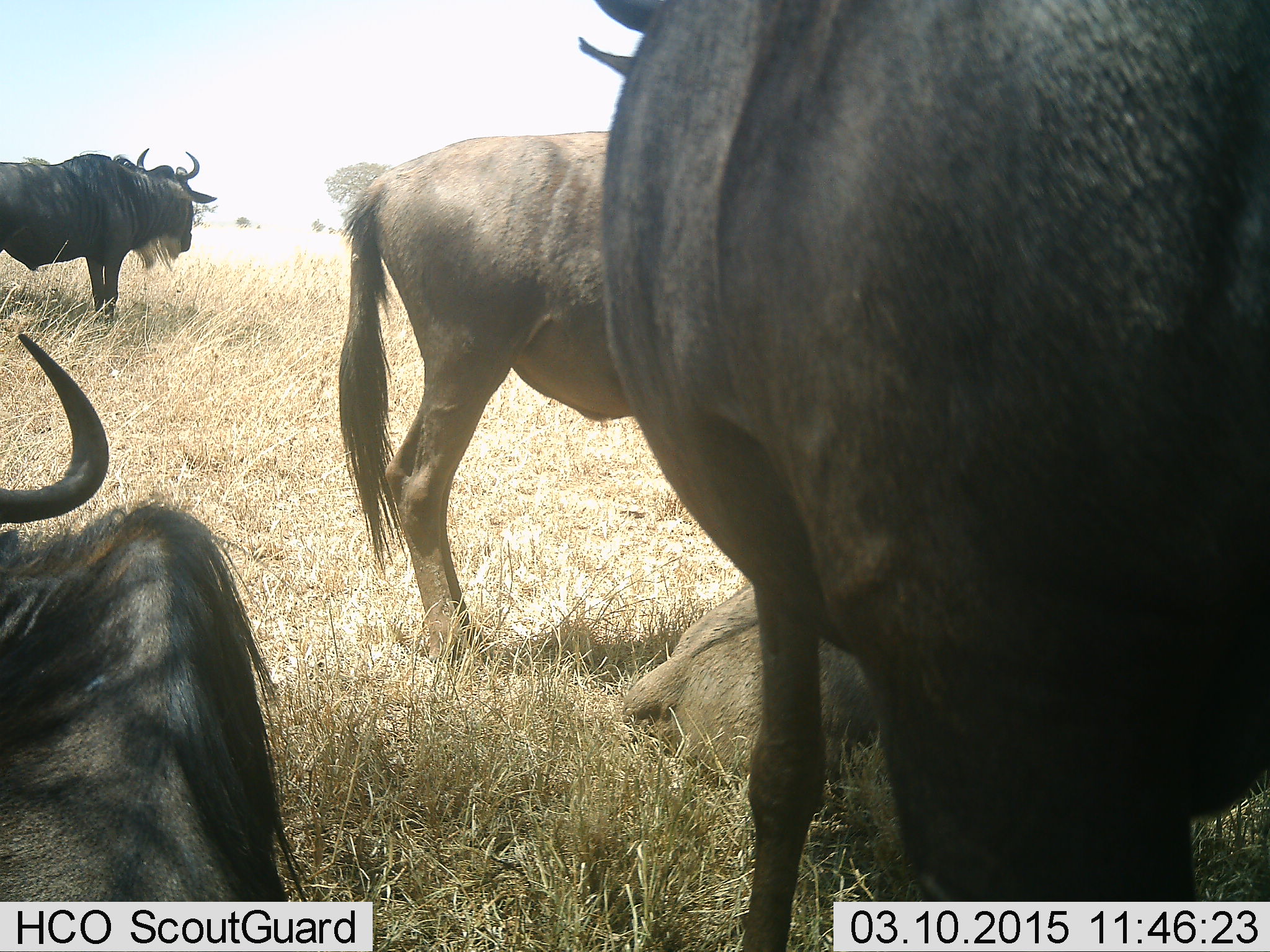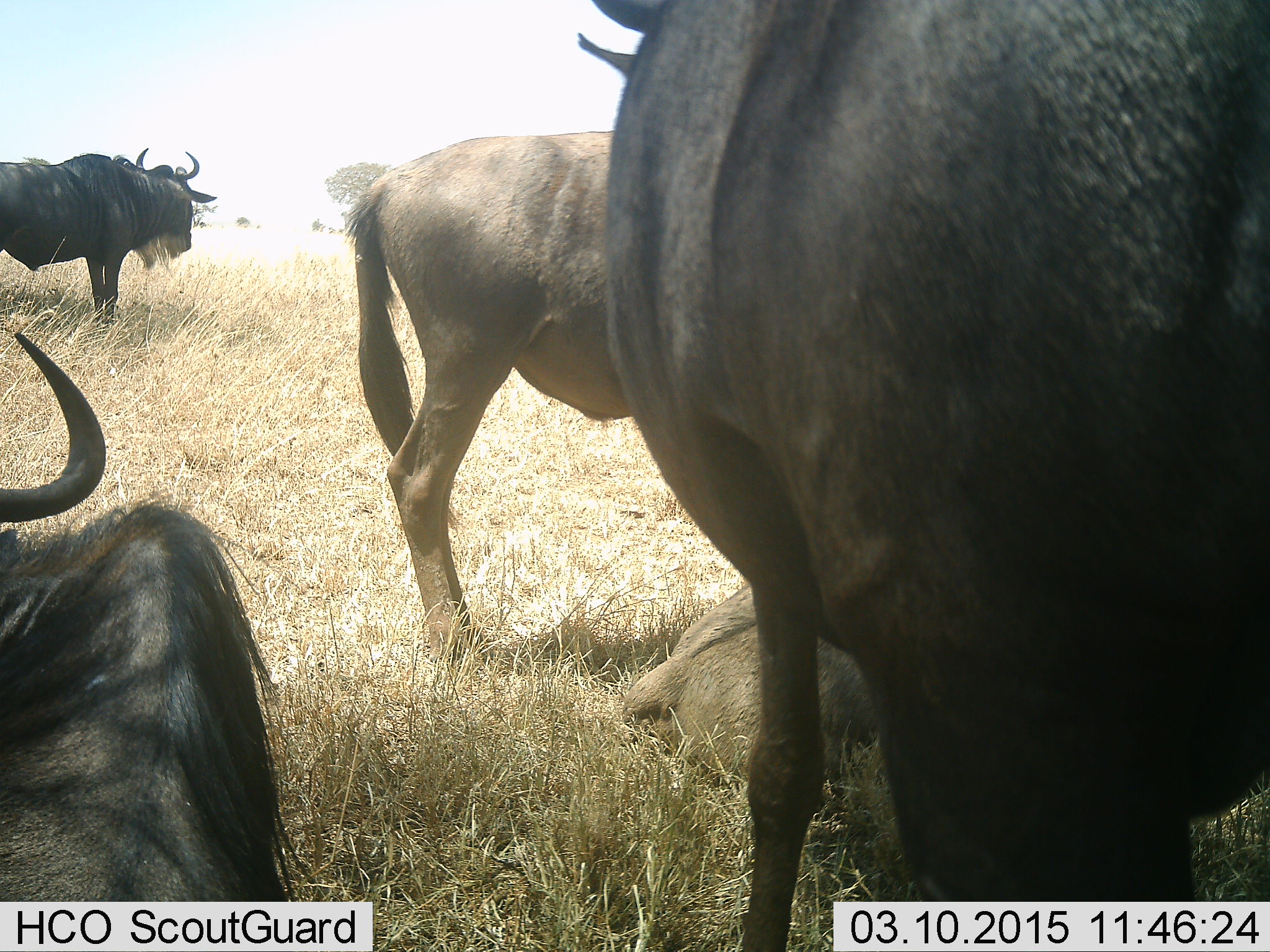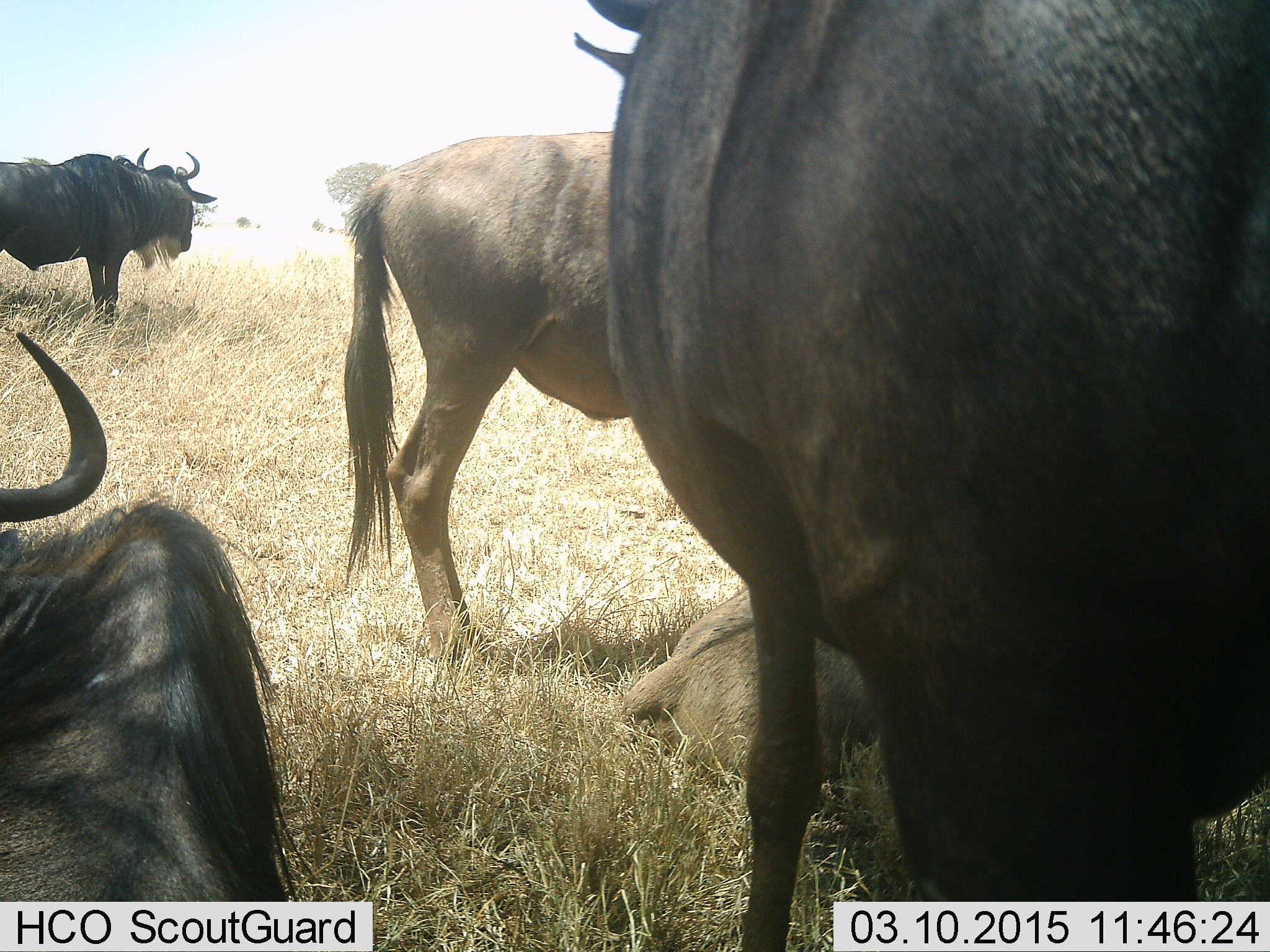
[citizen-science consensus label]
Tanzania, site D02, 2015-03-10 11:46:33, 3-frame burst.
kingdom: Animalia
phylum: Chordata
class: Mammalia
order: Artiodactyla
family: Bovidae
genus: Connochaetes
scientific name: Connochaetes taurinus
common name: blue wildebeest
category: wildebeest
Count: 5.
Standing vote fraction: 60%.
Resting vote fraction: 40%.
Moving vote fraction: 10%.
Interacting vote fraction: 30%.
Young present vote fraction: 0%.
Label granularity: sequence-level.